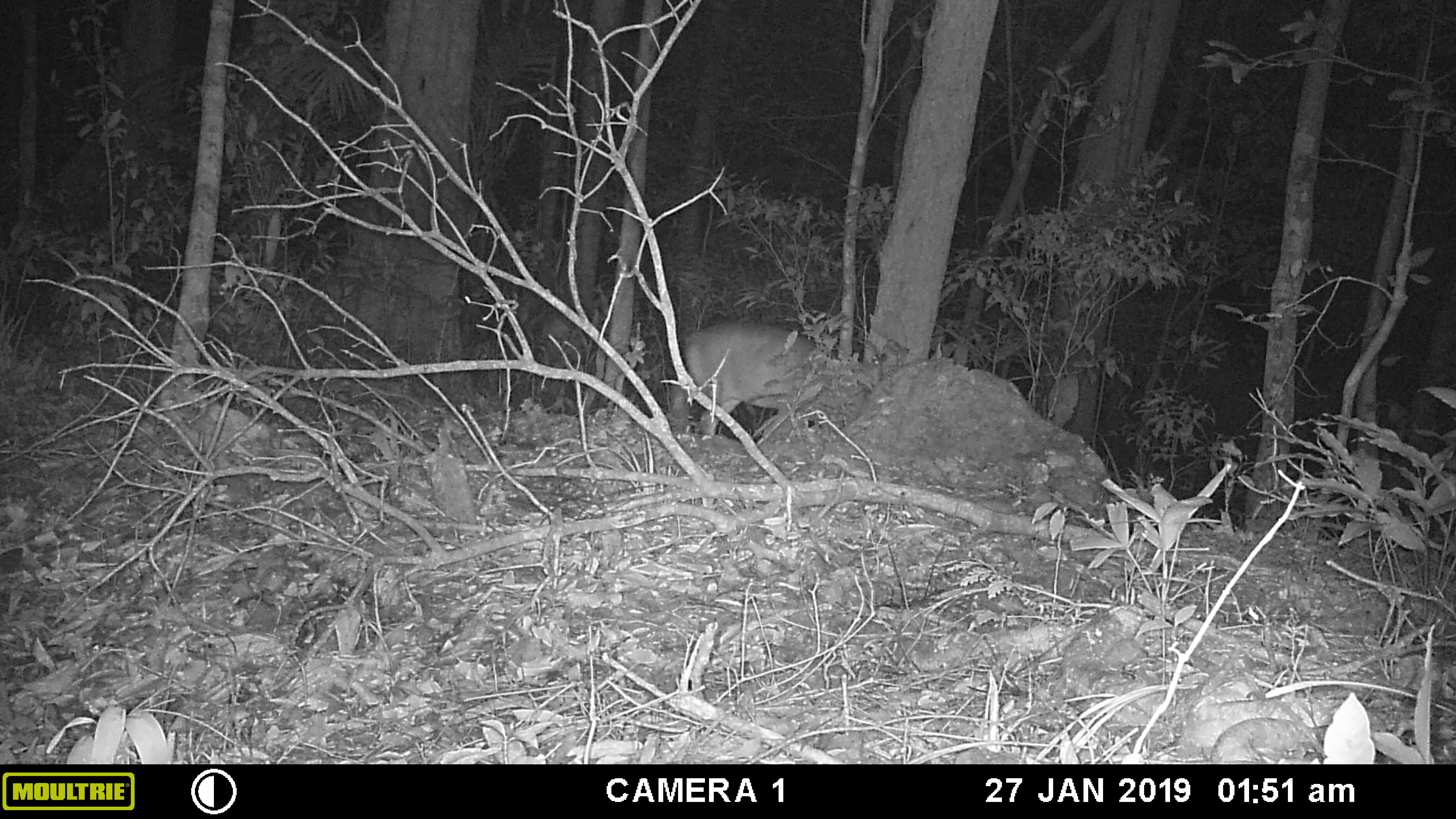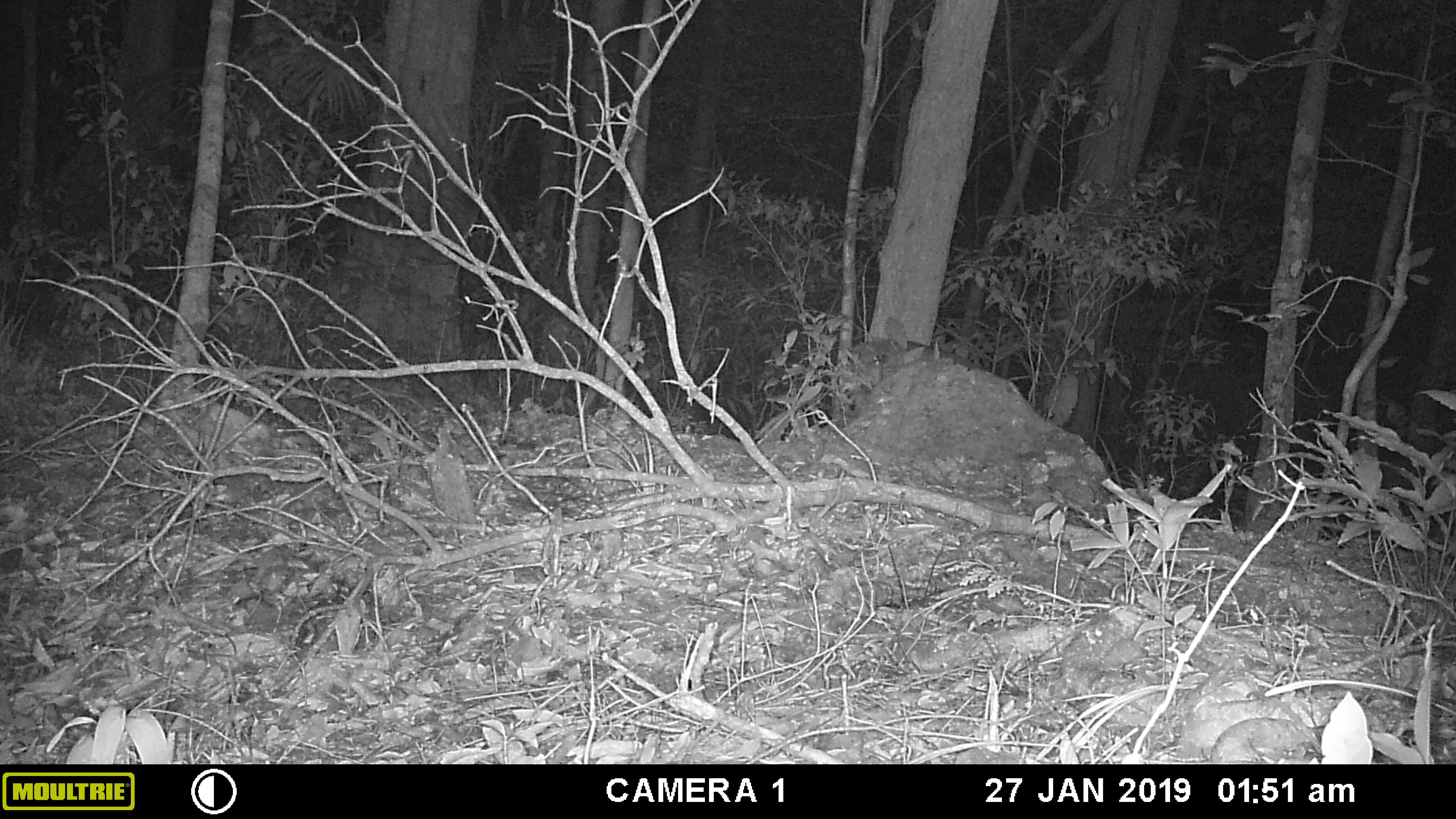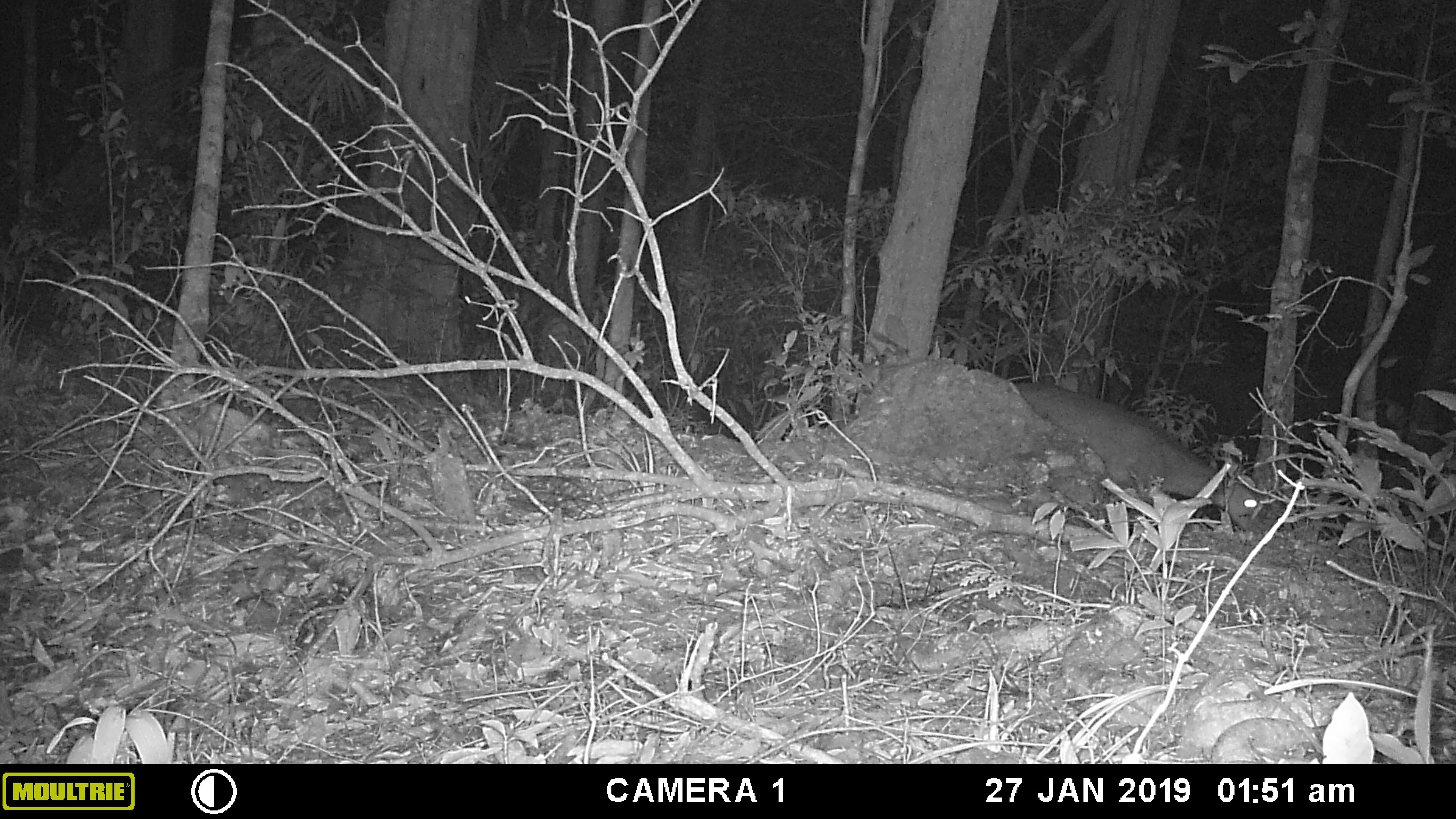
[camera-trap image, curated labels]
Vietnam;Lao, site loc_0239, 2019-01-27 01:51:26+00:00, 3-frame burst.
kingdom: Animalia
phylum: Chordata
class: Mammalia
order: Artiodactyla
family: Cervidae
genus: Muntiacus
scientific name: Muntiacus vuquangensis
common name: large-antlered muntjac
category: large antlered muntjac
Large antlered muntjac (large-antlered muntjac) (Muntiacus vuquangensis). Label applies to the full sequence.